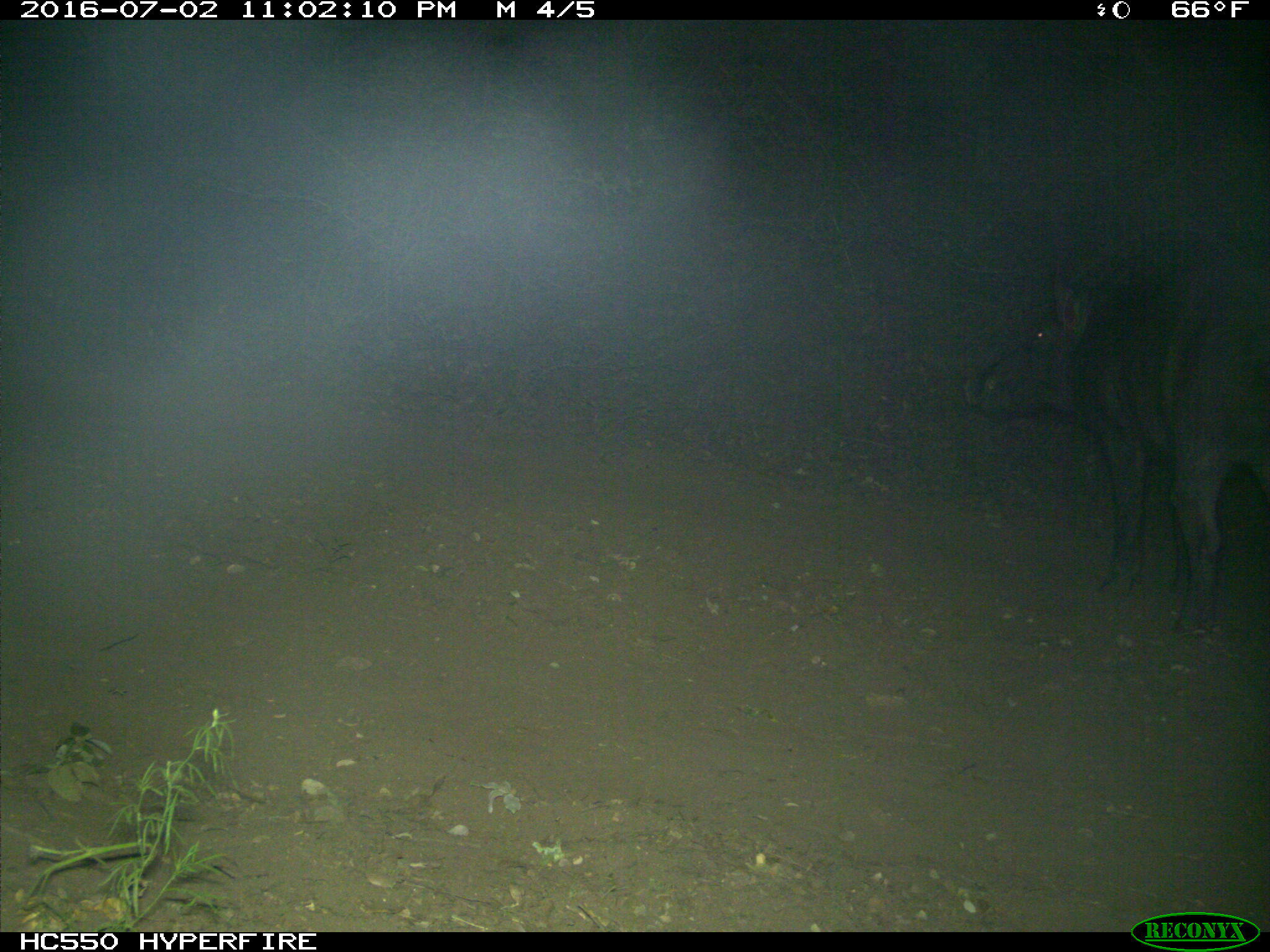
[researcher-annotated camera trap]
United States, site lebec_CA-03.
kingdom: Animalia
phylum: Chordata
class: Mammalia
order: Artiodactyla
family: Suidae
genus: Sus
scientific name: Sus scrofa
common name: wild boar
Sus scrofa (wild boar).